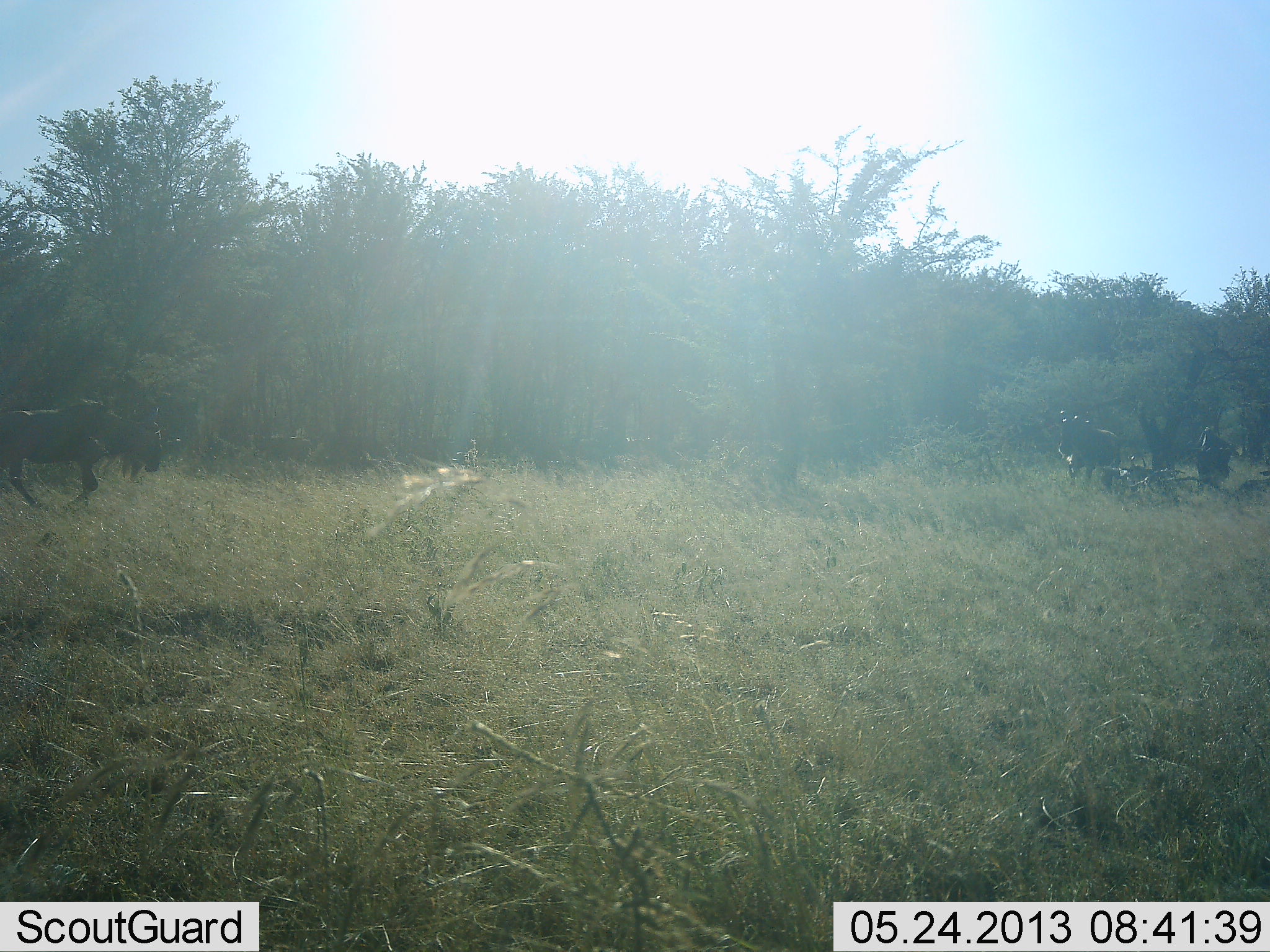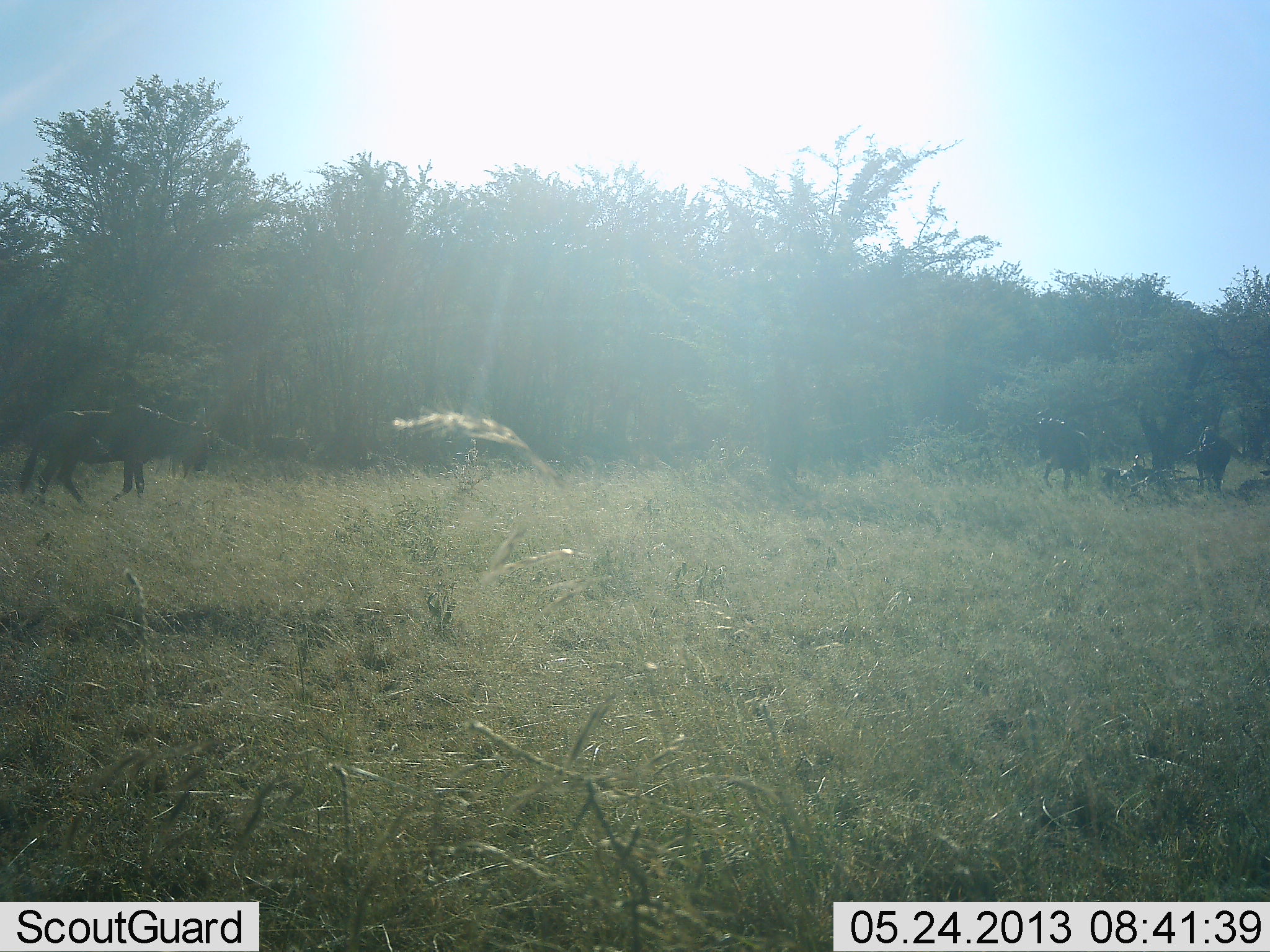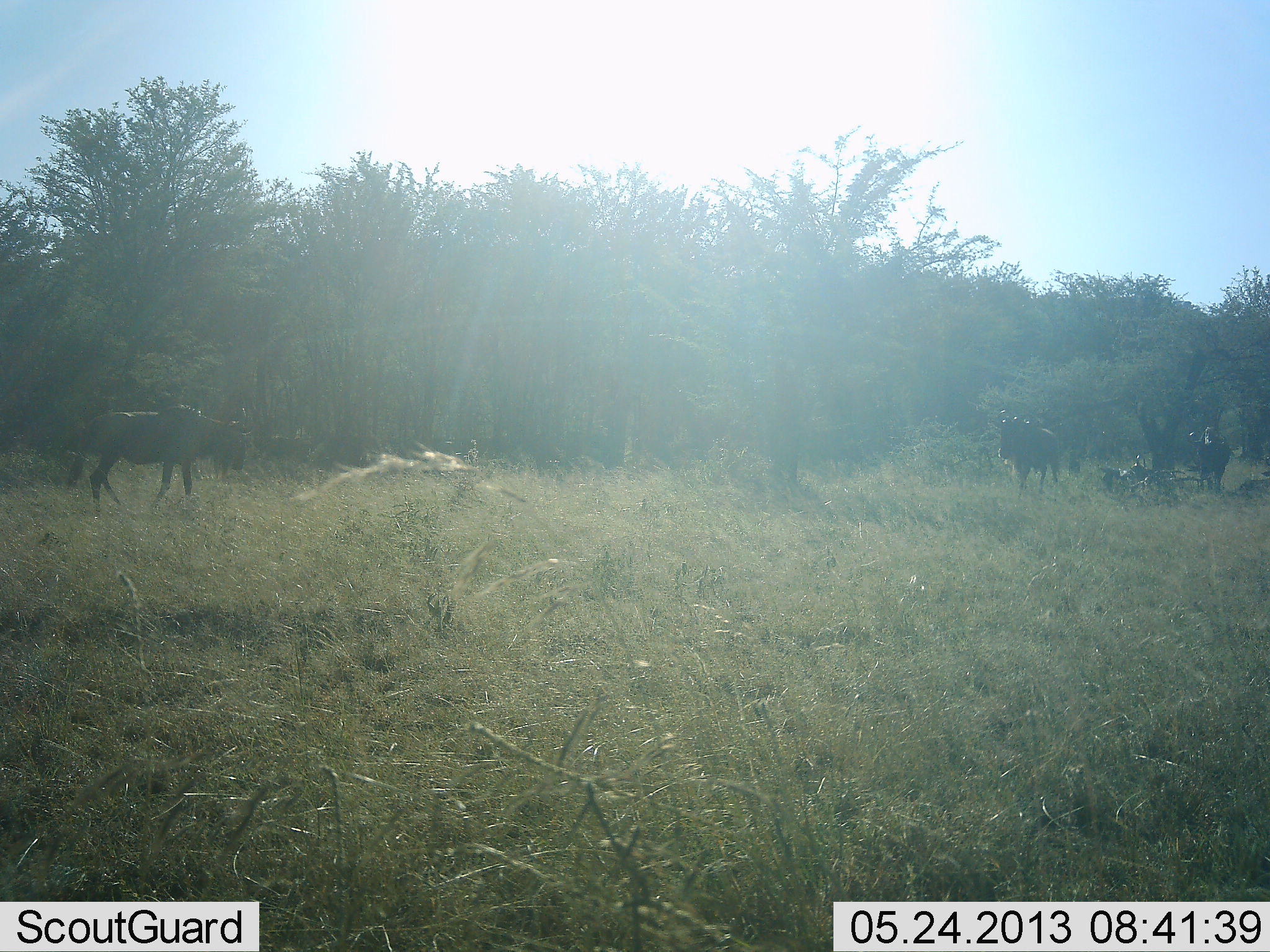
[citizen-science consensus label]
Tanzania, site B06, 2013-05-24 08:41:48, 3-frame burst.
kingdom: Animalia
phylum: Chordata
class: Mammalia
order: Artiodactyla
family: Bovidae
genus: Connochaetes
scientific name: Connochaetes taurinus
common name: blue wildebeest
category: wildebeest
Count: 3.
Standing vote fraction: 40%.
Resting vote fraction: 0%.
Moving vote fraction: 90%.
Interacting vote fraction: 0%.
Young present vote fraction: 0%.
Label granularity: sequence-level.